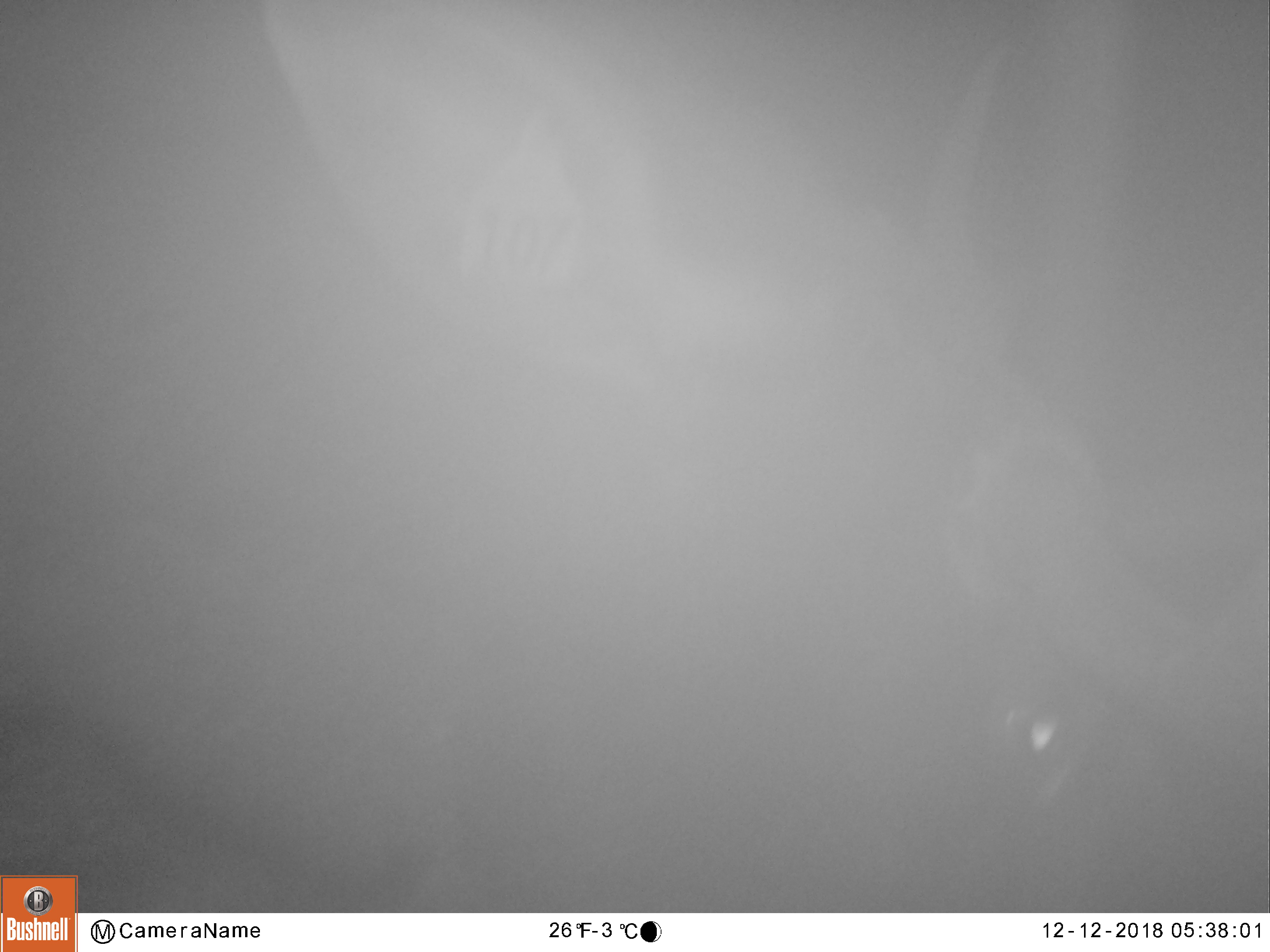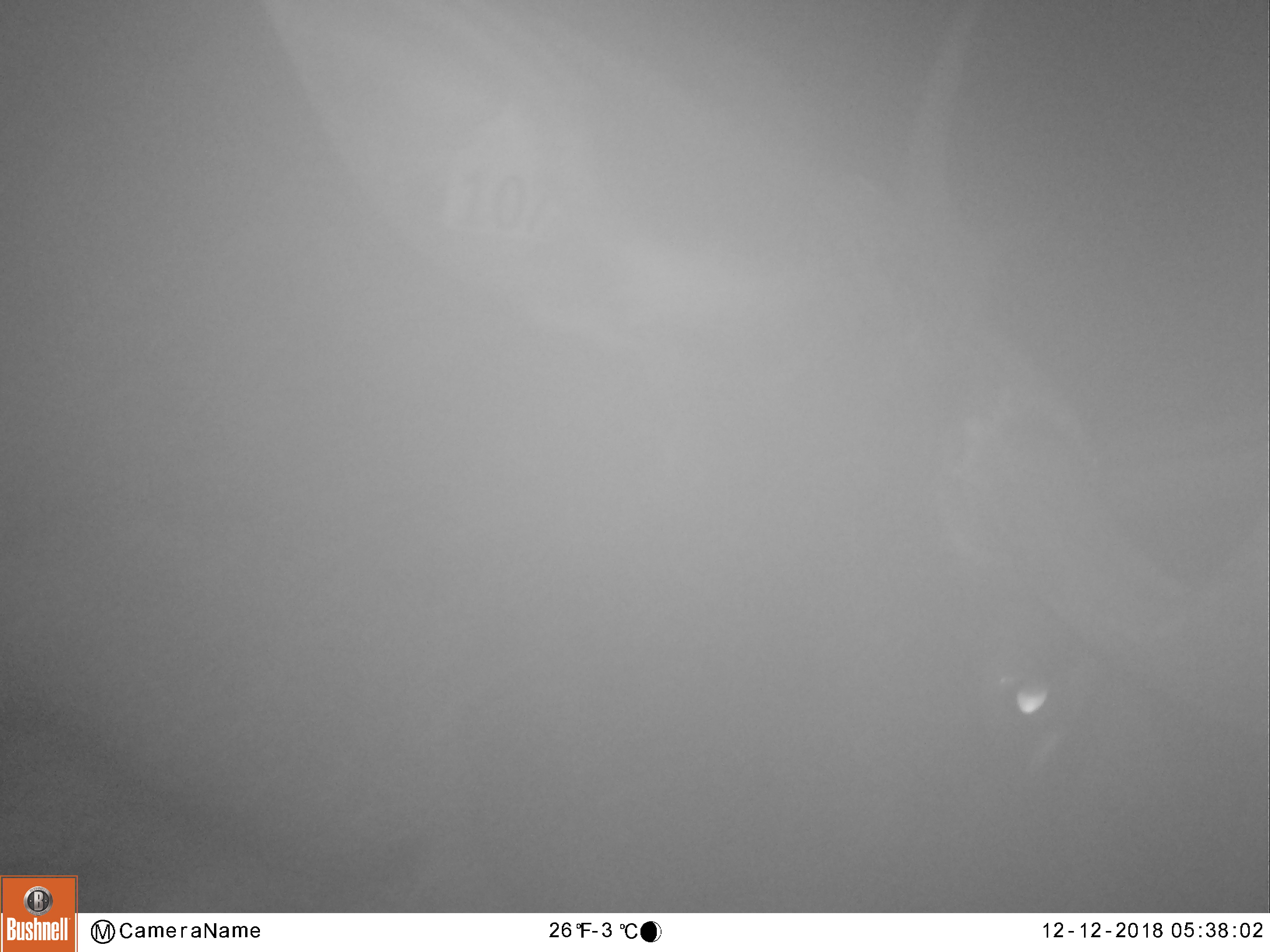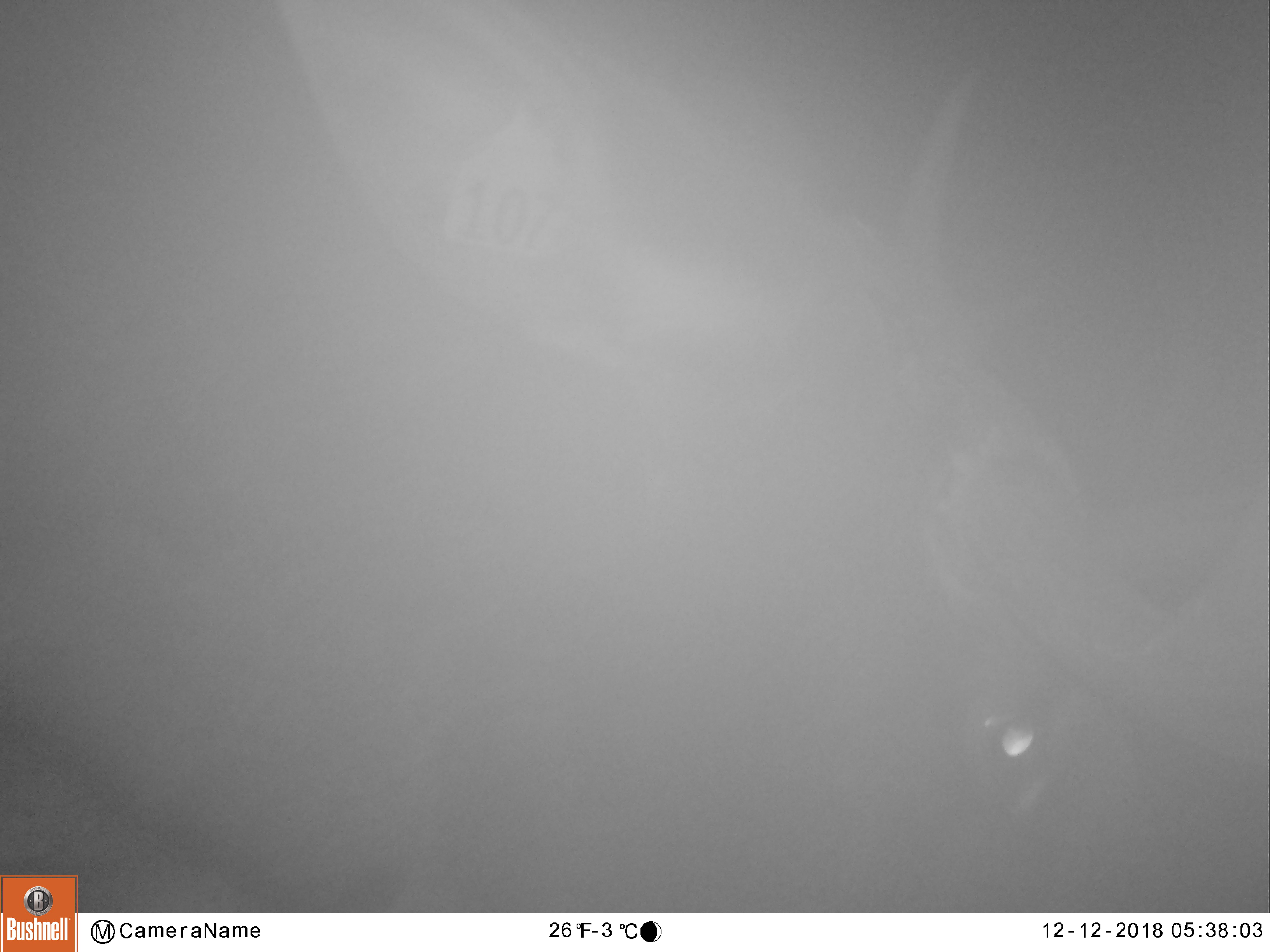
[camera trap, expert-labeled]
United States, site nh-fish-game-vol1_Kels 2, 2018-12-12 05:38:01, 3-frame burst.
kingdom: Animalia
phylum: Chordata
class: Mammalia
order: Artiodactyla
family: Cervidae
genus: Alces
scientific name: Alces alces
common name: moose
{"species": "moose (Alces alces)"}